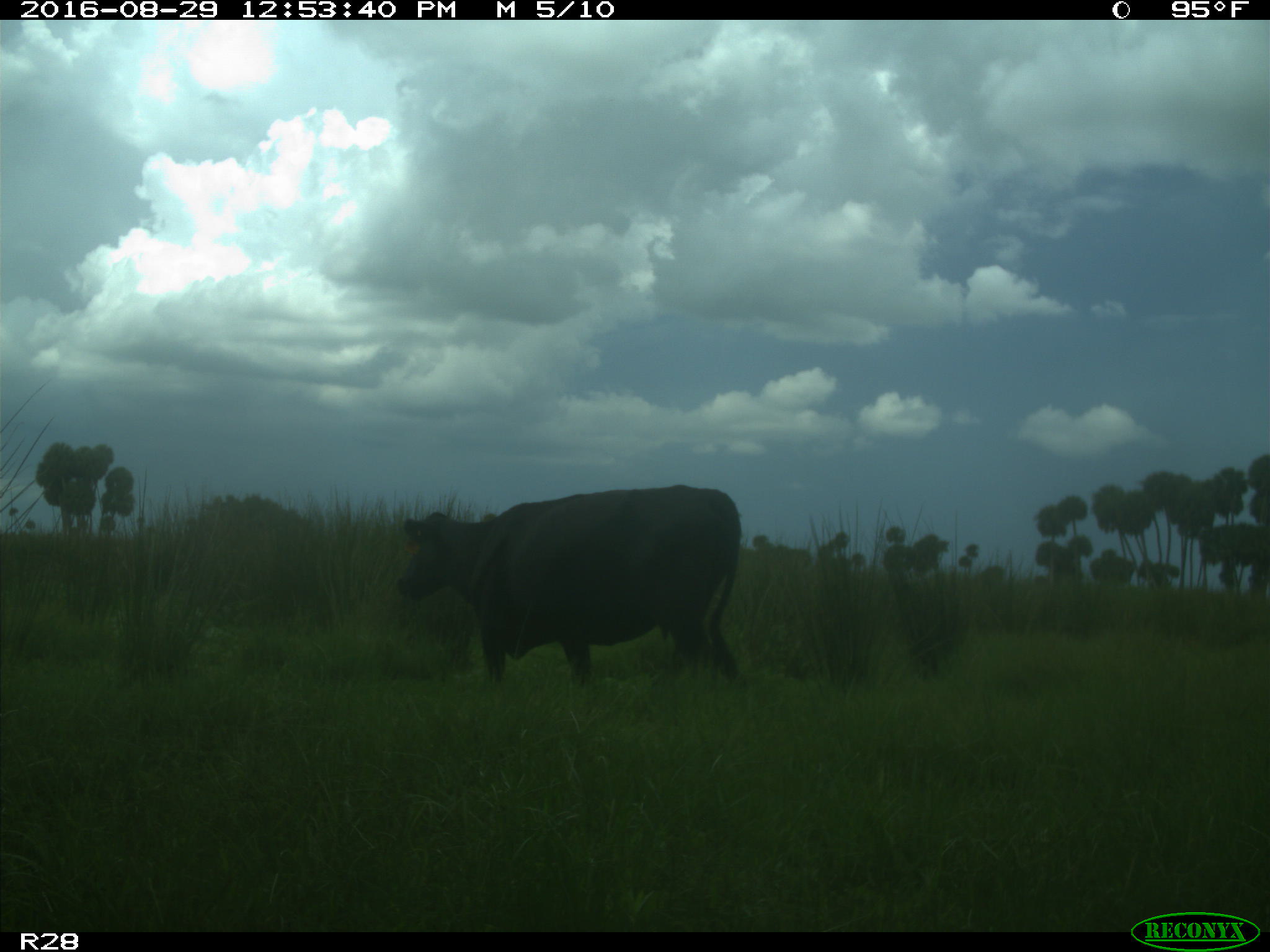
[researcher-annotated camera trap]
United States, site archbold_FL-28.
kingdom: Animalia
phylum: Chordata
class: Mammalia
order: Artiodactyla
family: Bovidae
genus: Bos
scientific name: Bos taurus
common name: domestic cow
Bos taurus (domestic cow).